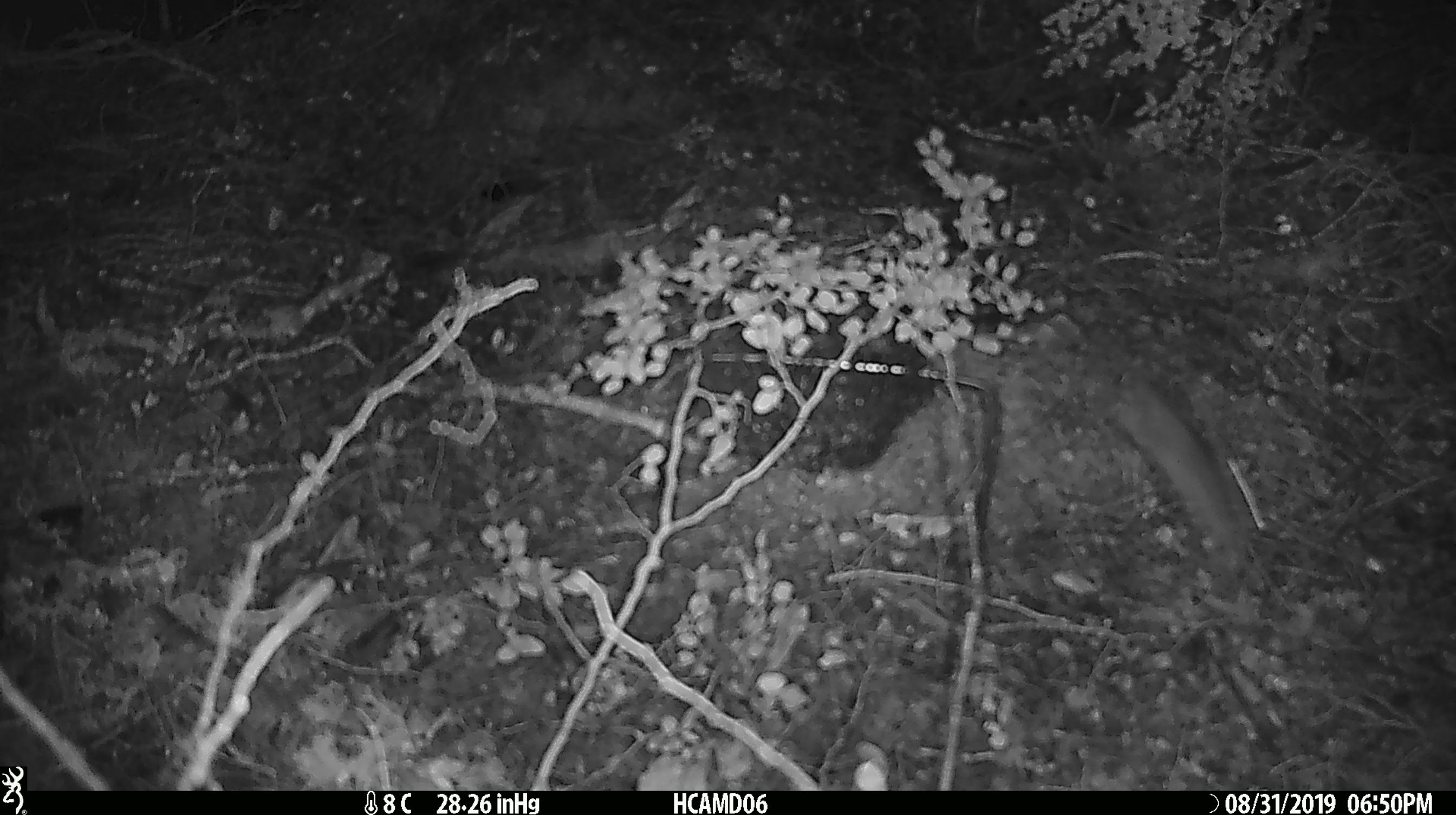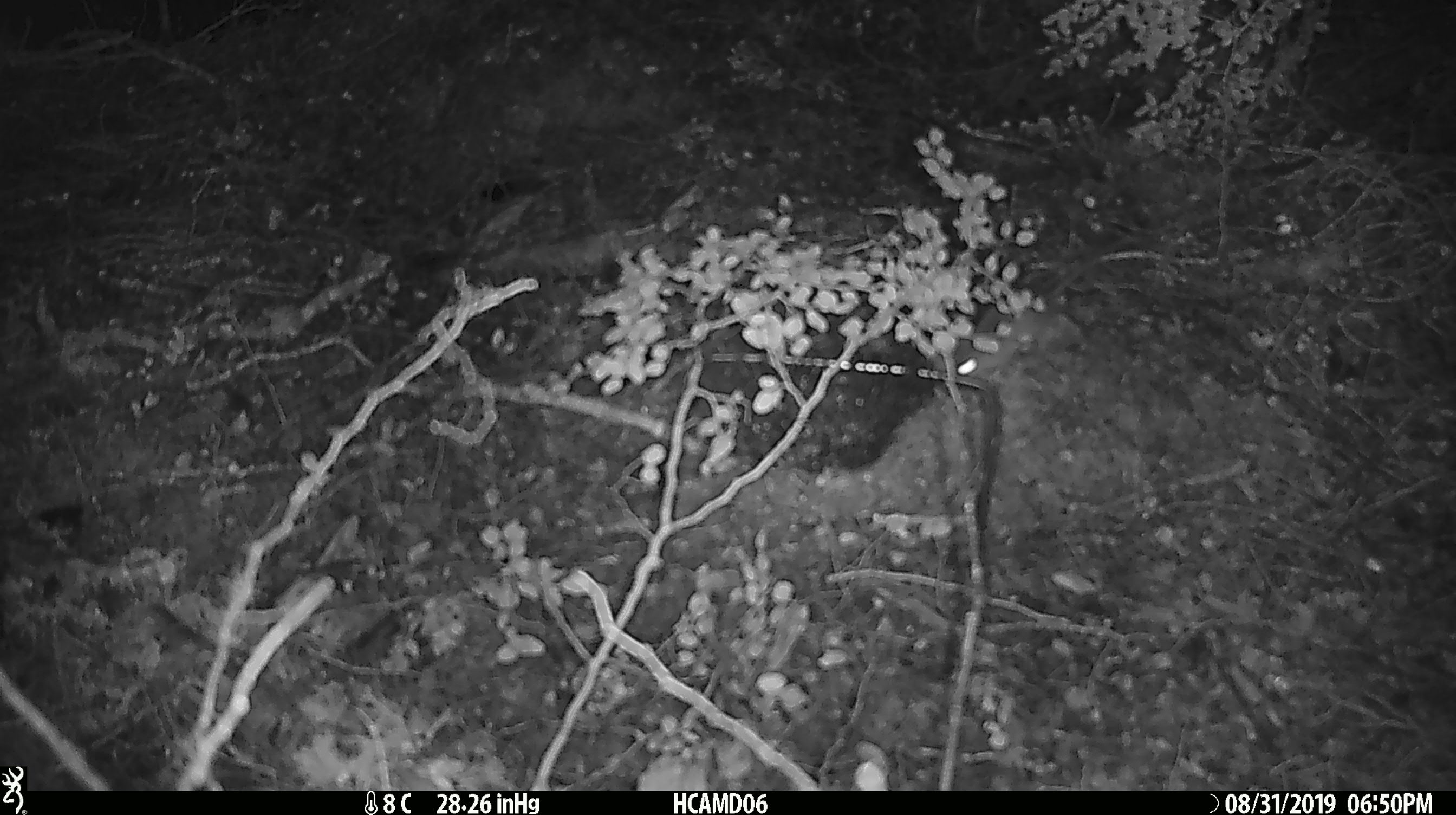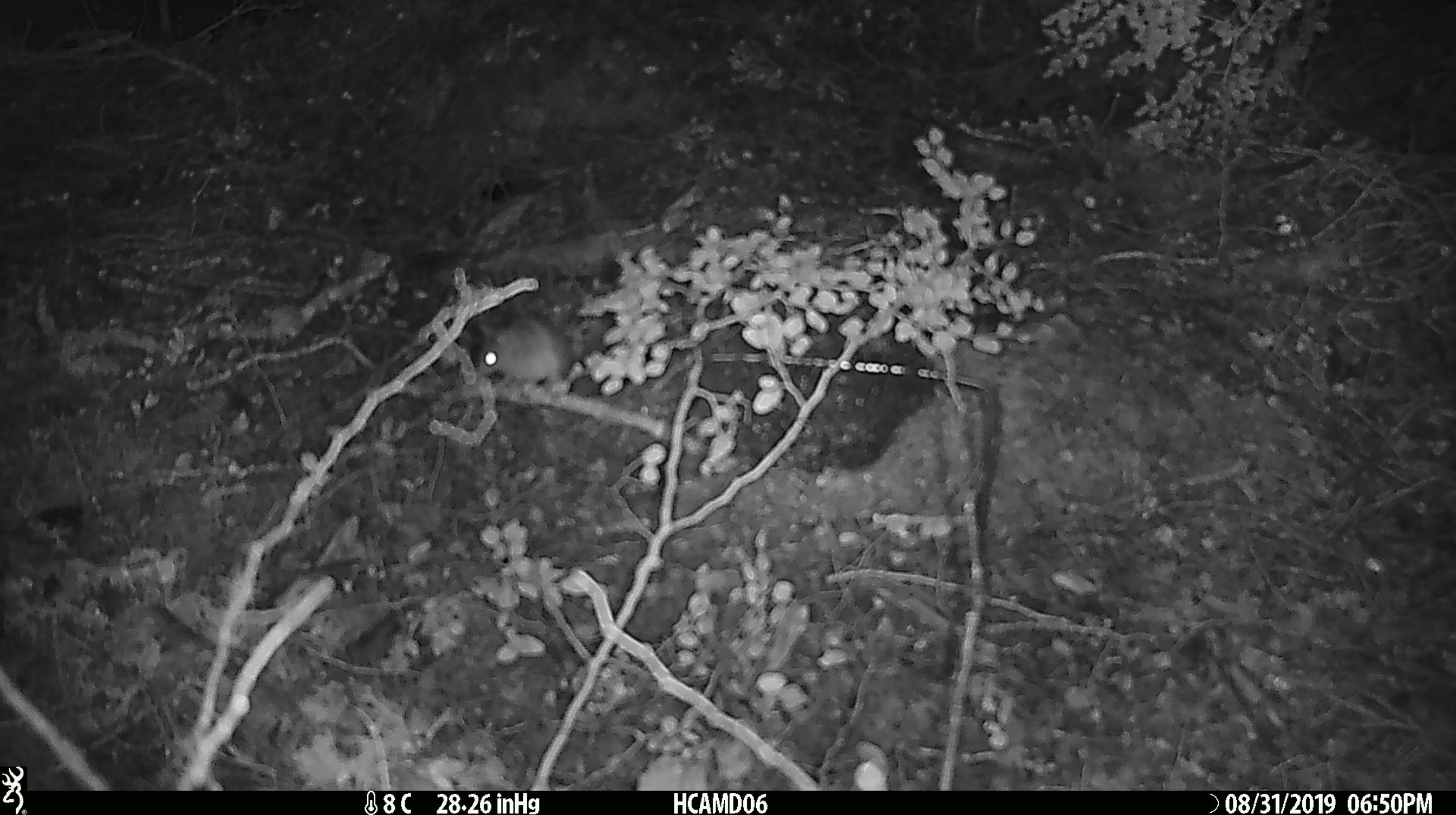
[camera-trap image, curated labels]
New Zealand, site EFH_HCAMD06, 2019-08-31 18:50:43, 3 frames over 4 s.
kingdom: Animalia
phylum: Chordata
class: Mammalia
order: Rodentia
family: Muridae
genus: Mus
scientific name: Mus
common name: mouse